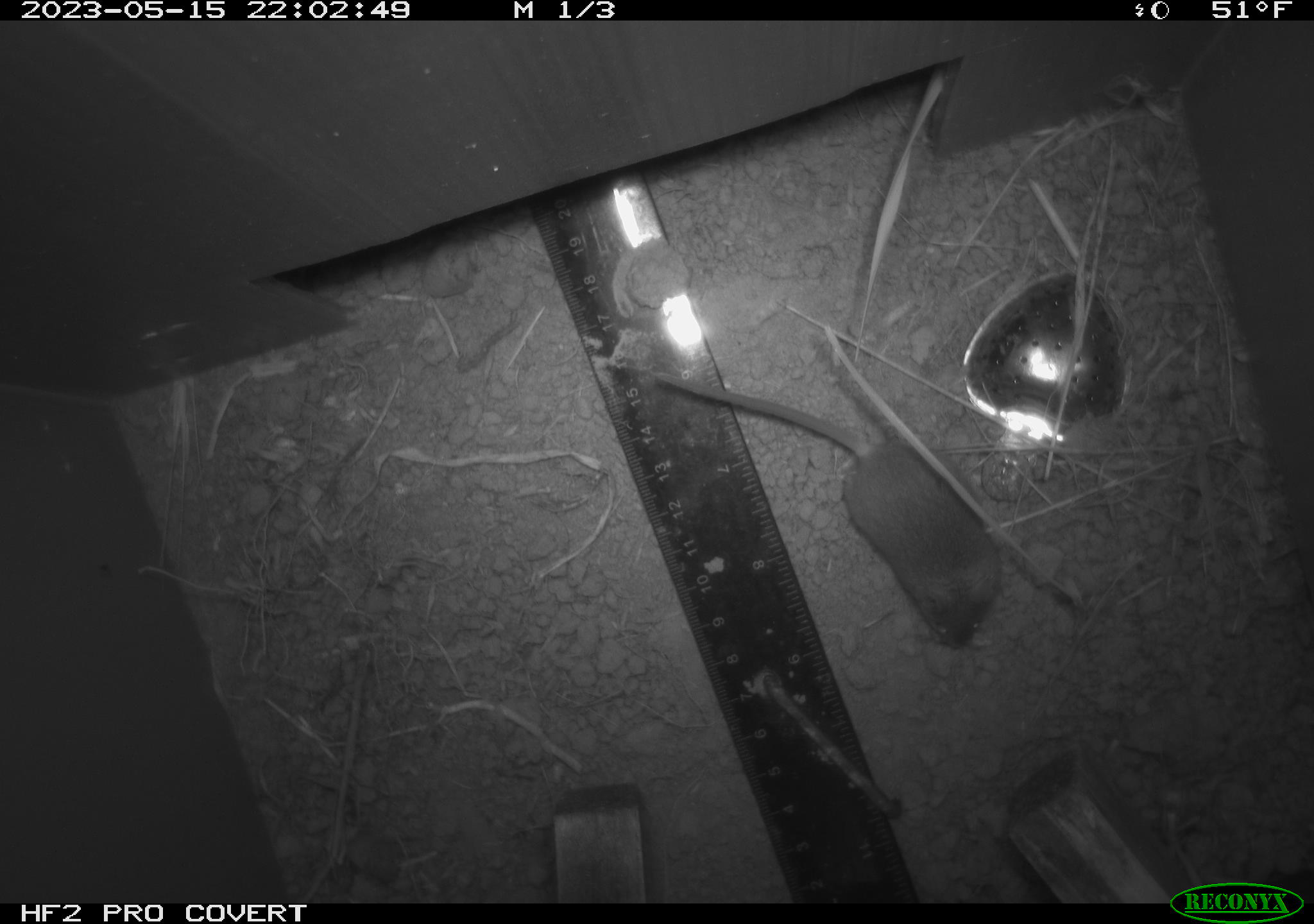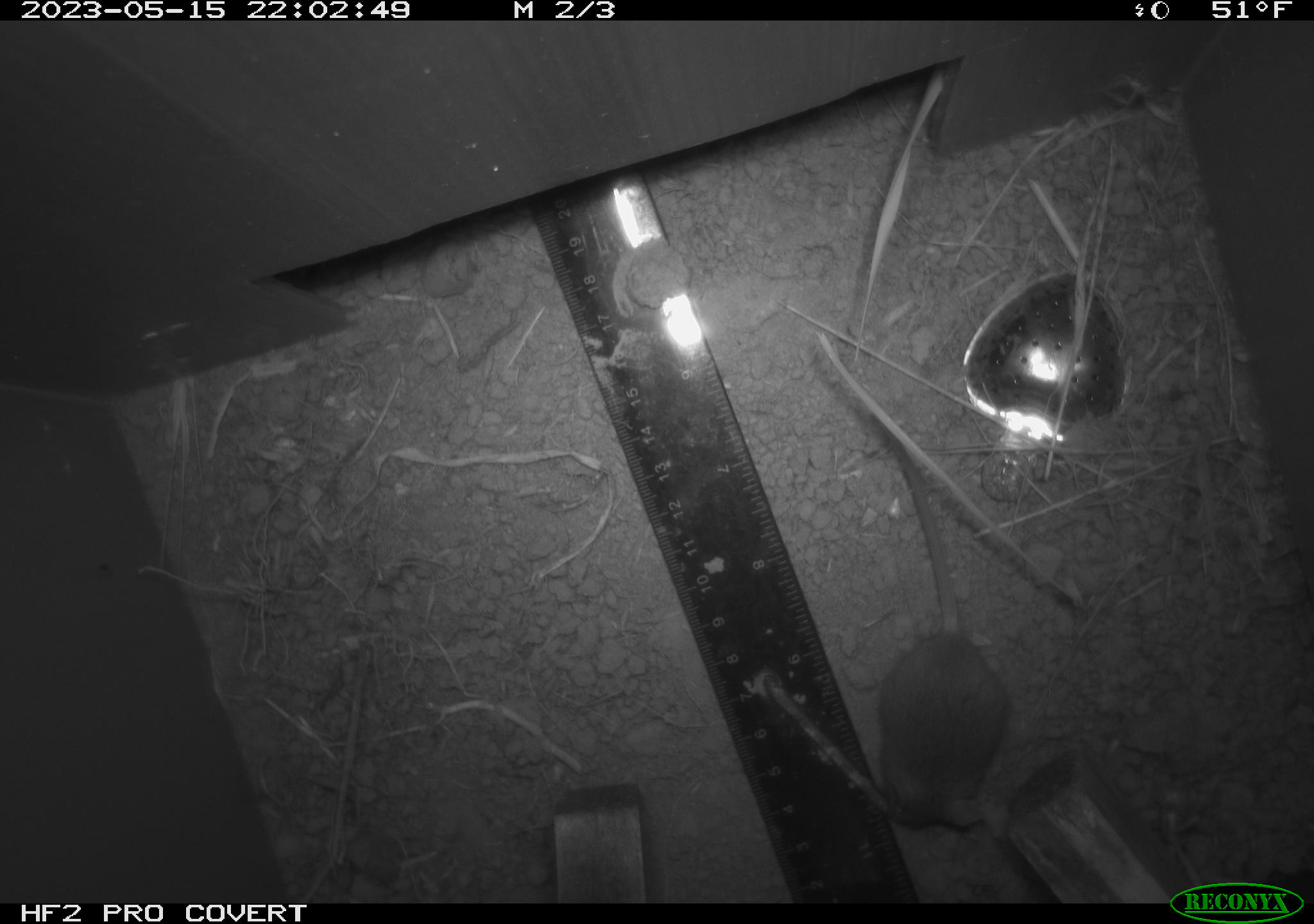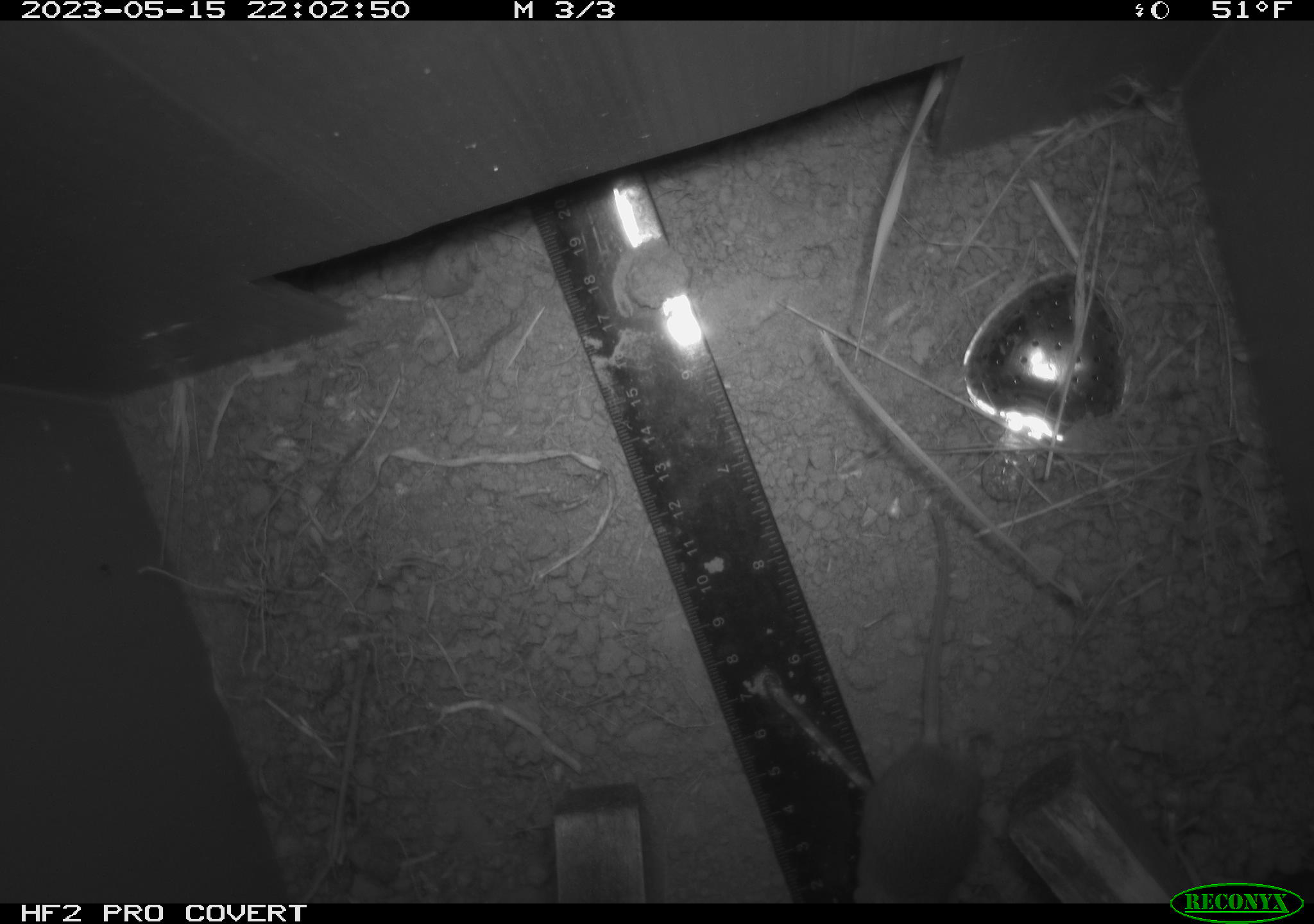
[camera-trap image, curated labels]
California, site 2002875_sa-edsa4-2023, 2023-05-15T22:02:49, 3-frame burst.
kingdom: Animalia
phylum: Chordata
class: Mammalia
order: Rodentia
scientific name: Rodentia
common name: mouse species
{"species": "mouse species (Rodentia)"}